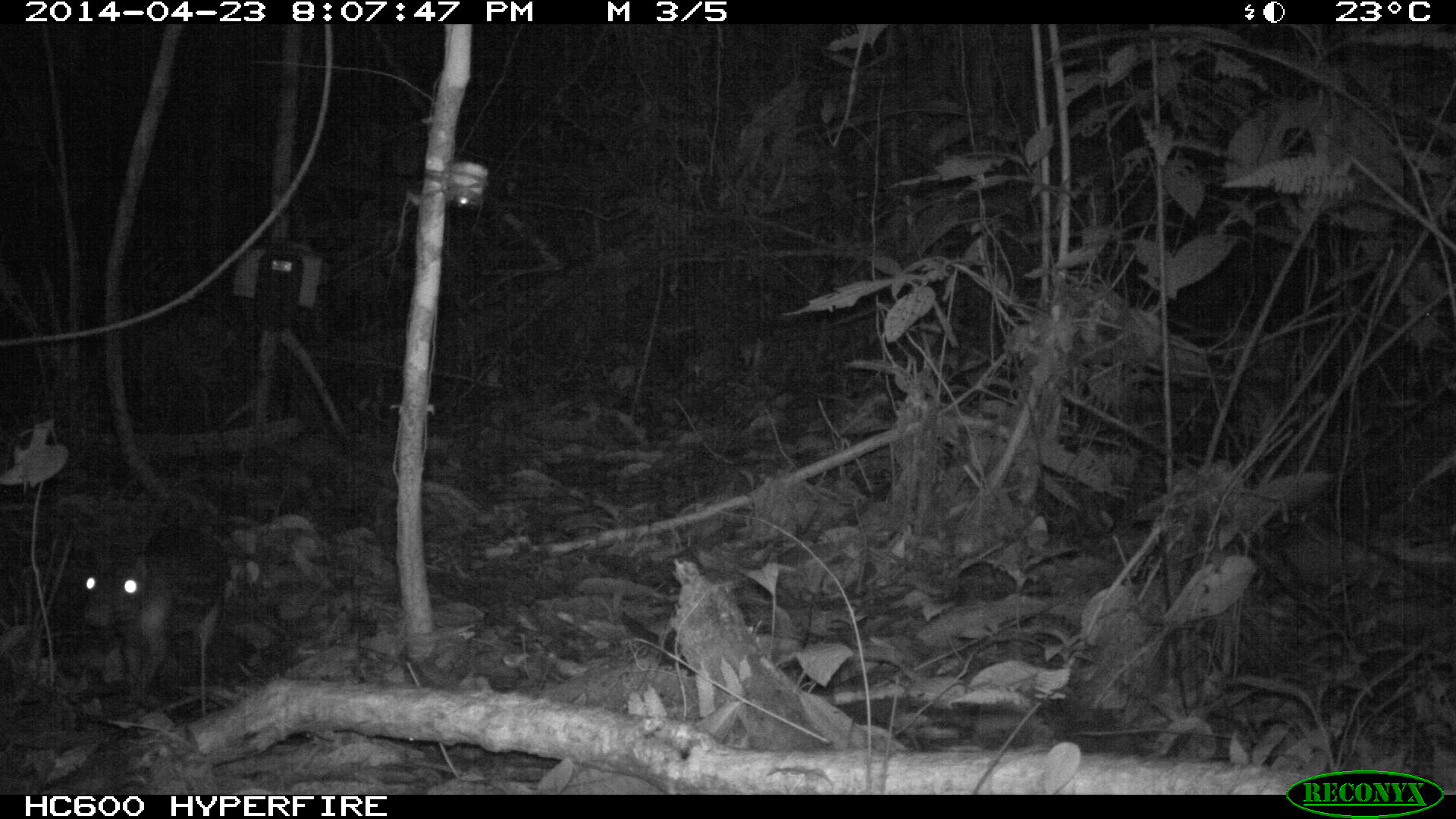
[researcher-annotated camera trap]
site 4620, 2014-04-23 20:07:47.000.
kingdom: Animalia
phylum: Chordata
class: Mammalia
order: Rodentia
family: Cuniculidae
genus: Cuniculus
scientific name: Cuniculus paca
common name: spotted paca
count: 1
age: adult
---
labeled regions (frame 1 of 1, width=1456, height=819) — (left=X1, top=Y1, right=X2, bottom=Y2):
cuniculus paca: (left=79, top=522, right=235, bottom=694)